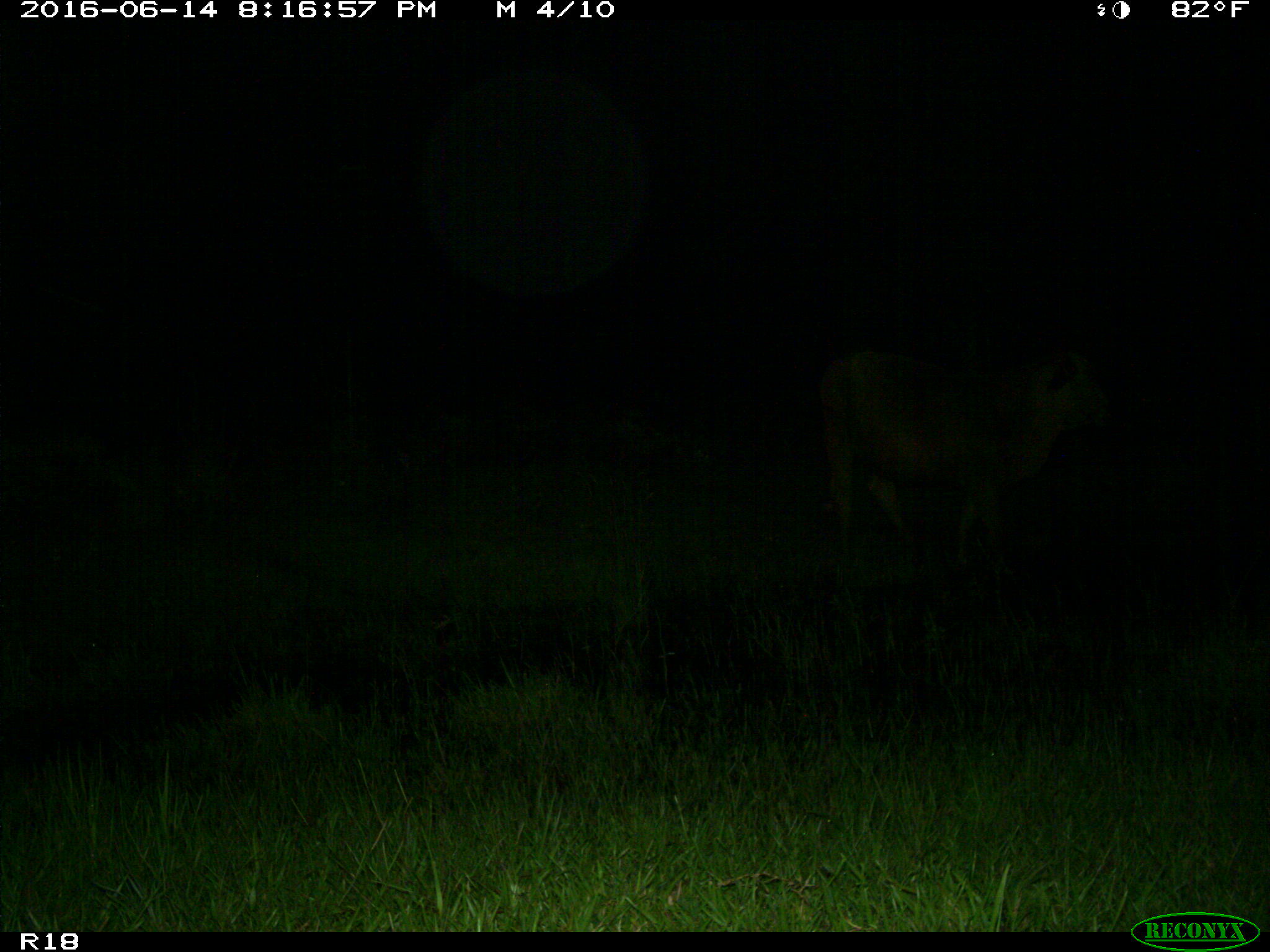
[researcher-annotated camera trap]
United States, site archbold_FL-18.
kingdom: Animalia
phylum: Chordata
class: Mammalia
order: Artiodactyla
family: Bovidae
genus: Bos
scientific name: Bos taurus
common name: domestic cow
Bos taurus (domestic cow).